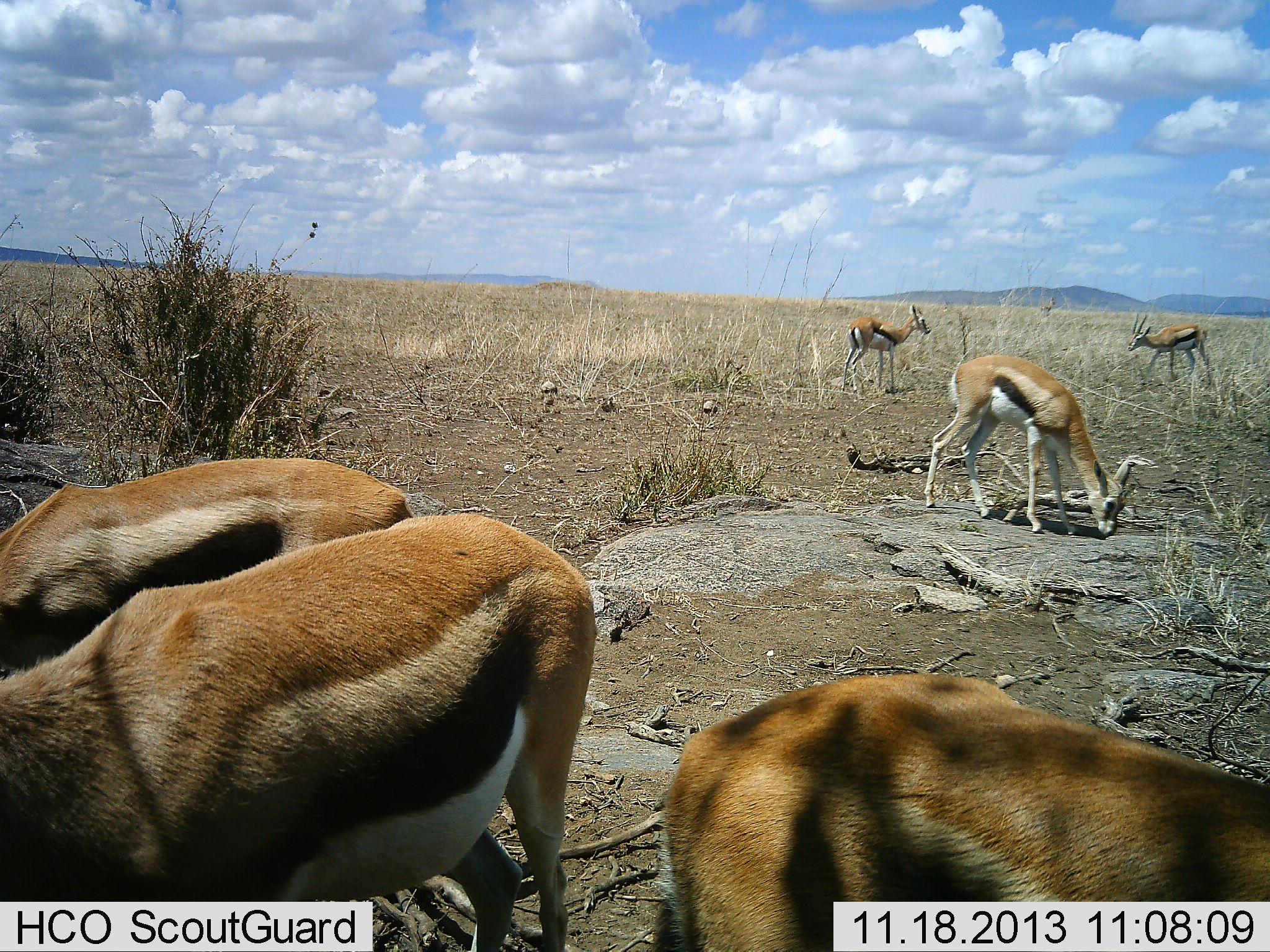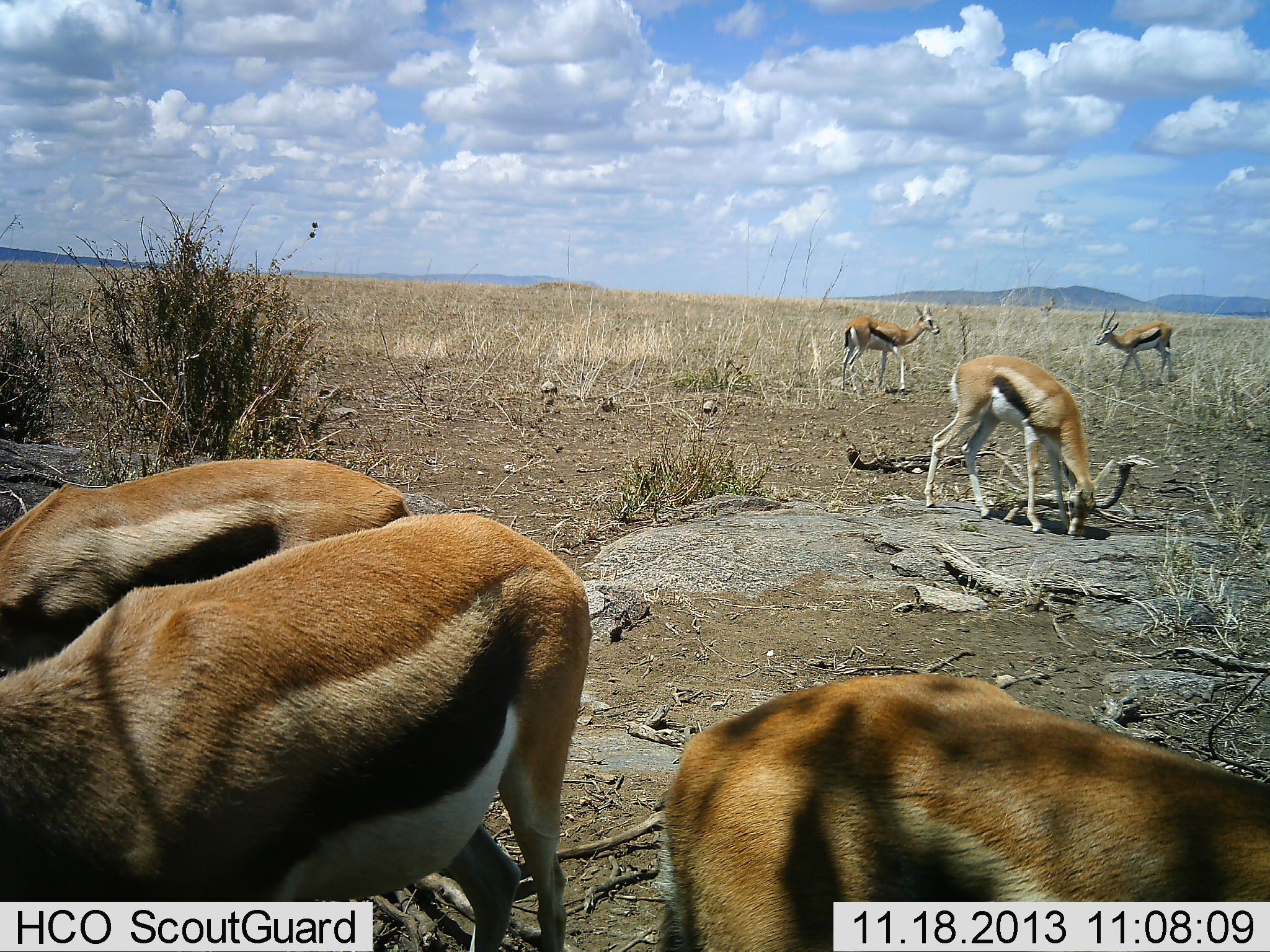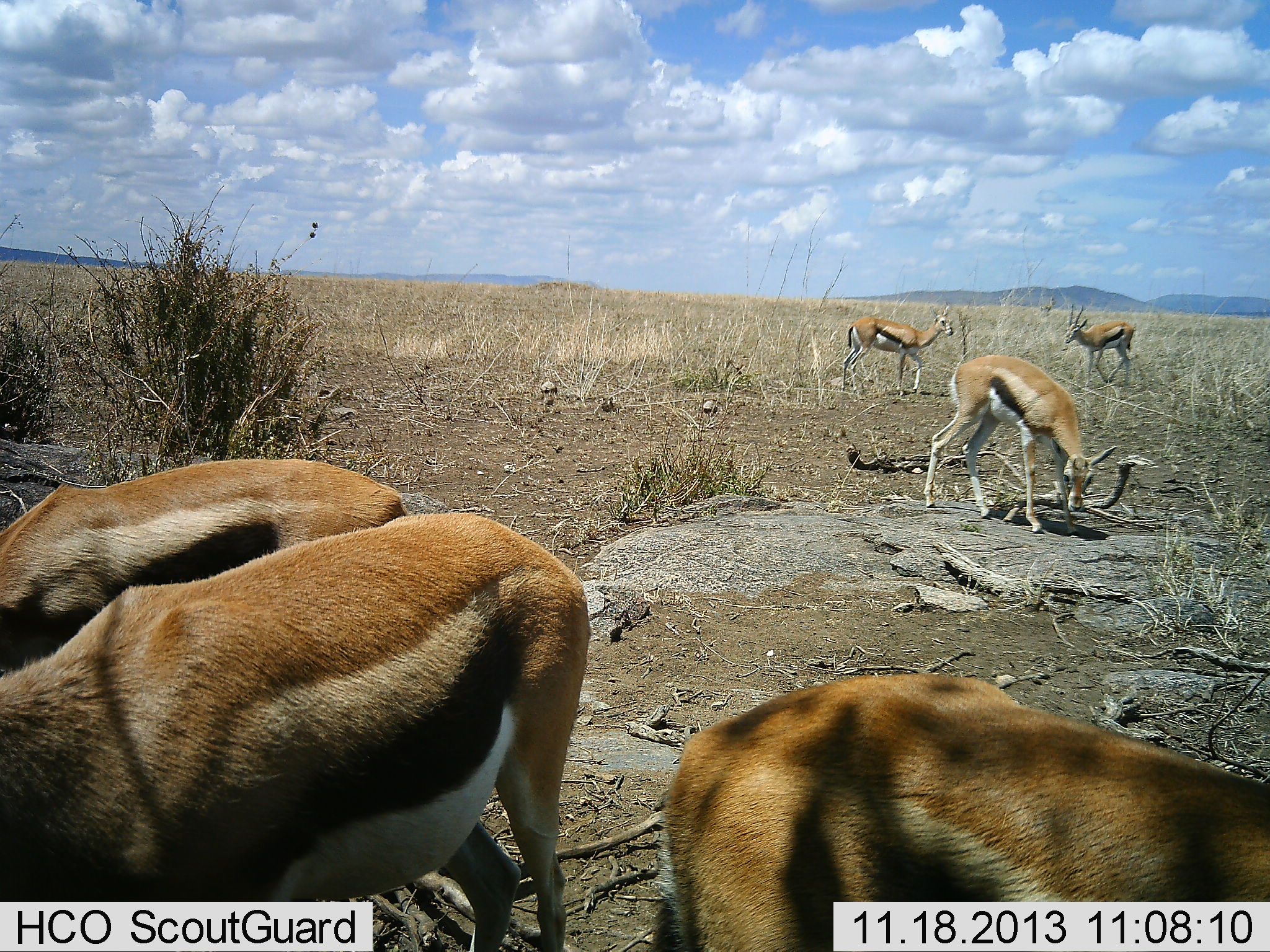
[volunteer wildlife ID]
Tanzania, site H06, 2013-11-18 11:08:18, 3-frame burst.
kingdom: Animalia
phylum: Chordata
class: Mammalia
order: Artiodactyla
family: Bovidae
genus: Eudorcas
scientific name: Eudorcas thomsonii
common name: thomson's gazelle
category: gazellethomsons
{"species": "gazellethomsons (thomson's gazelle) (Eudorcas thomsonii)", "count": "6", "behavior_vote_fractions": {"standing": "70%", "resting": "0%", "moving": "40%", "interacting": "0%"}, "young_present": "0%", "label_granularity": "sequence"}